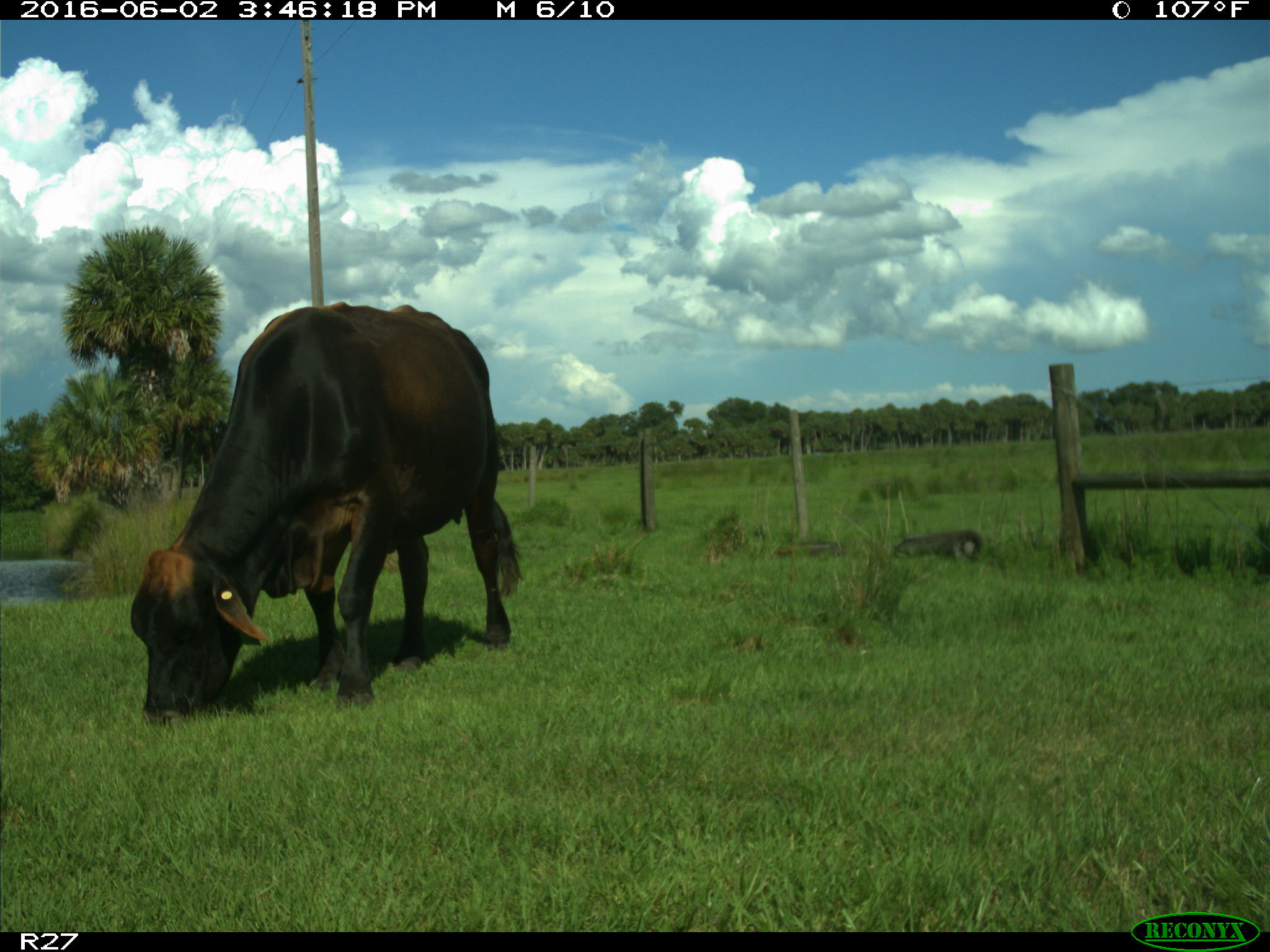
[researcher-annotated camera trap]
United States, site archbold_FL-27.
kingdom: Animalia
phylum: Chordata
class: Mammalia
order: Artiodactyla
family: Bovidae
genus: Bos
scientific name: Bos taurus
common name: domestic cow